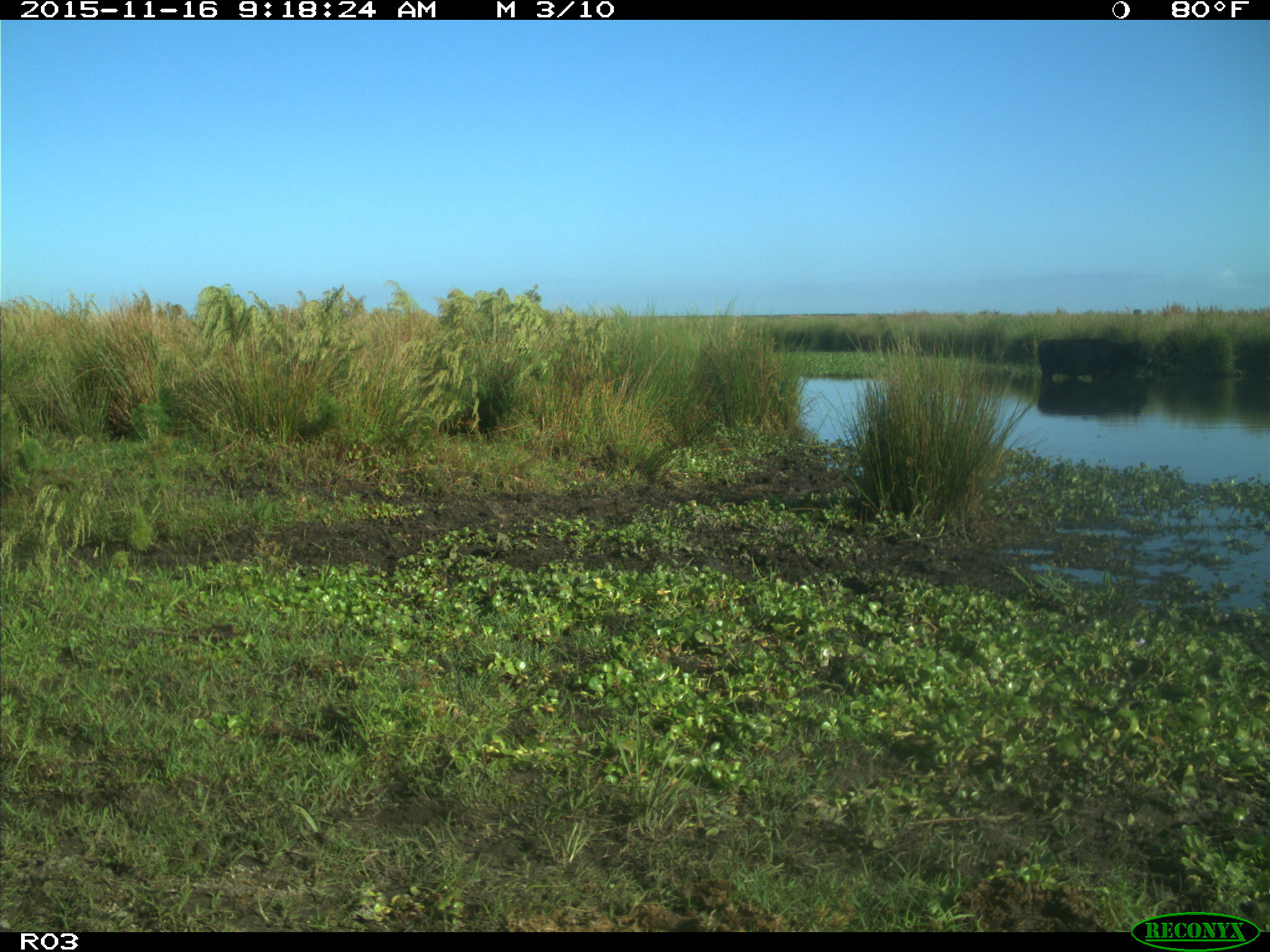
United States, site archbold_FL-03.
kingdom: Animalia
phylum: Chordata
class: Mammalia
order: Artiodactyla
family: Bovidae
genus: Bos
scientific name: Bos taurus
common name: domestic cow